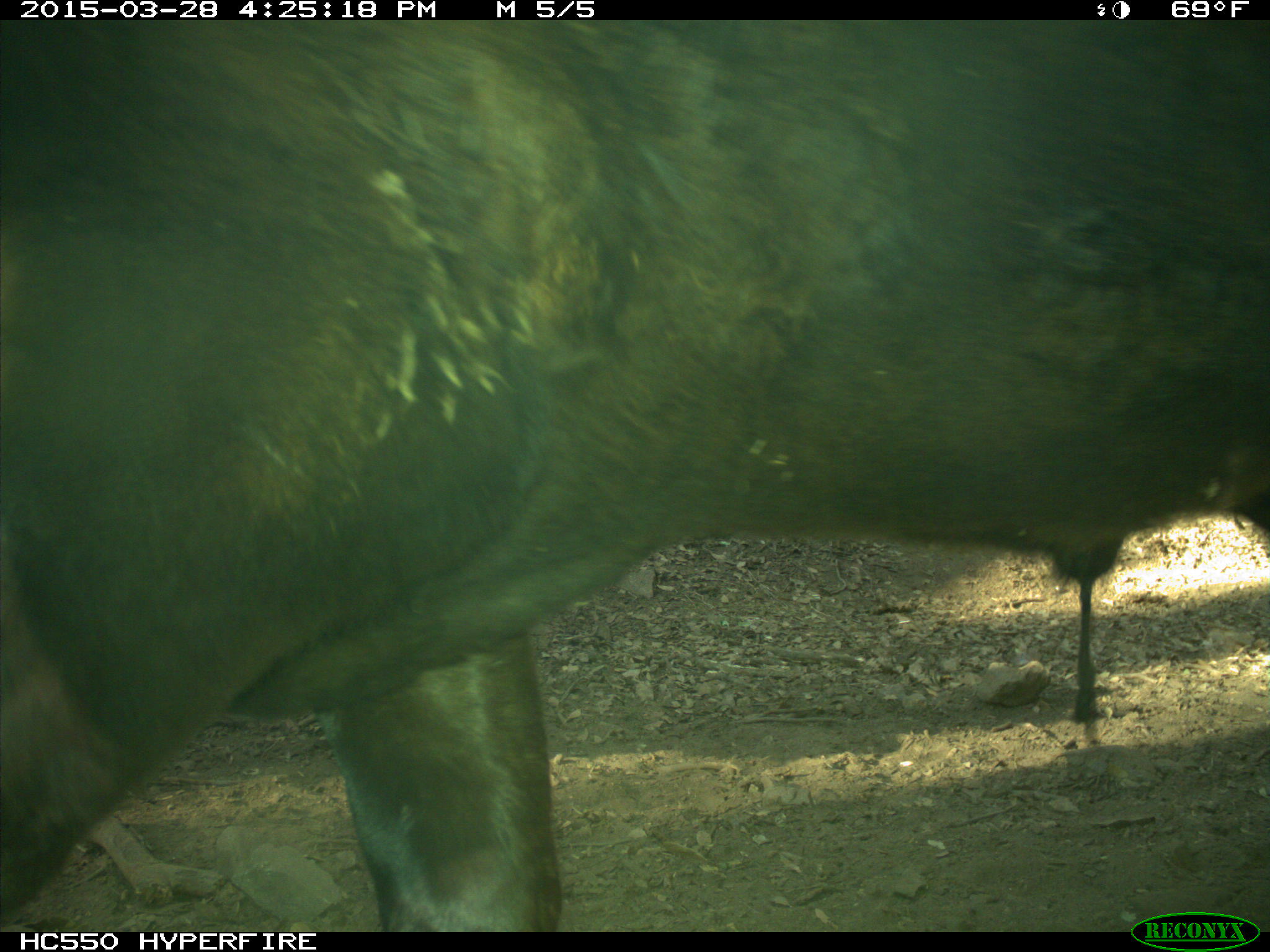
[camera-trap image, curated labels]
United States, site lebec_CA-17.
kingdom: Animalia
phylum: Chordata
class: Mammalia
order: Artiodactyla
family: Bovidae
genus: Bos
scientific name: Bos taurus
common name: domestic cow